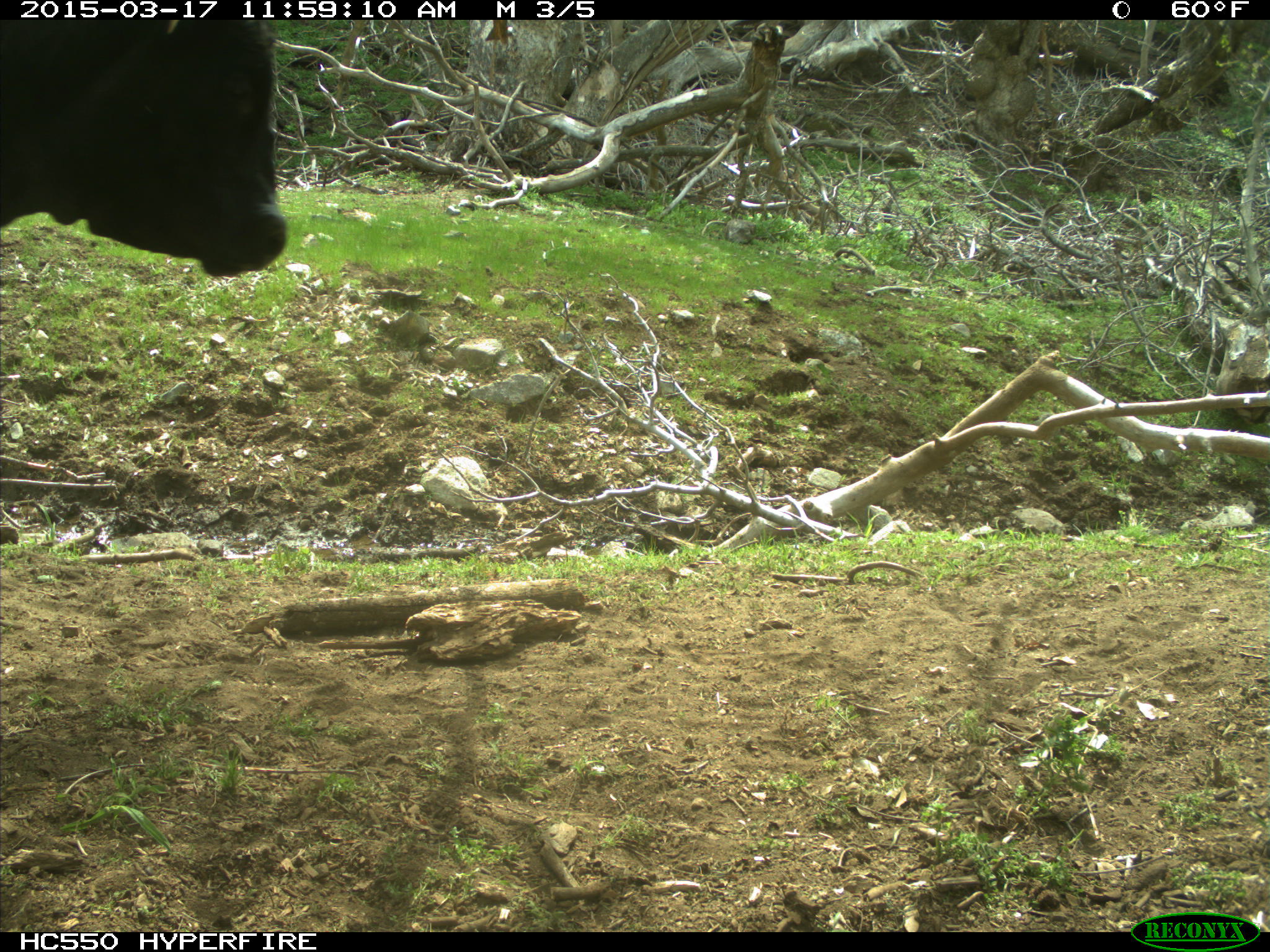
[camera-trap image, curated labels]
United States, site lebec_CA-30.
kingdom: Animalia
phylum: Chordata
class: Mammalia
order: Artiodactyla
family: Bovidae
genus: Bos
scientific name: Bos taurus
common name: domestic cow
Bos taurus (domestic cow).